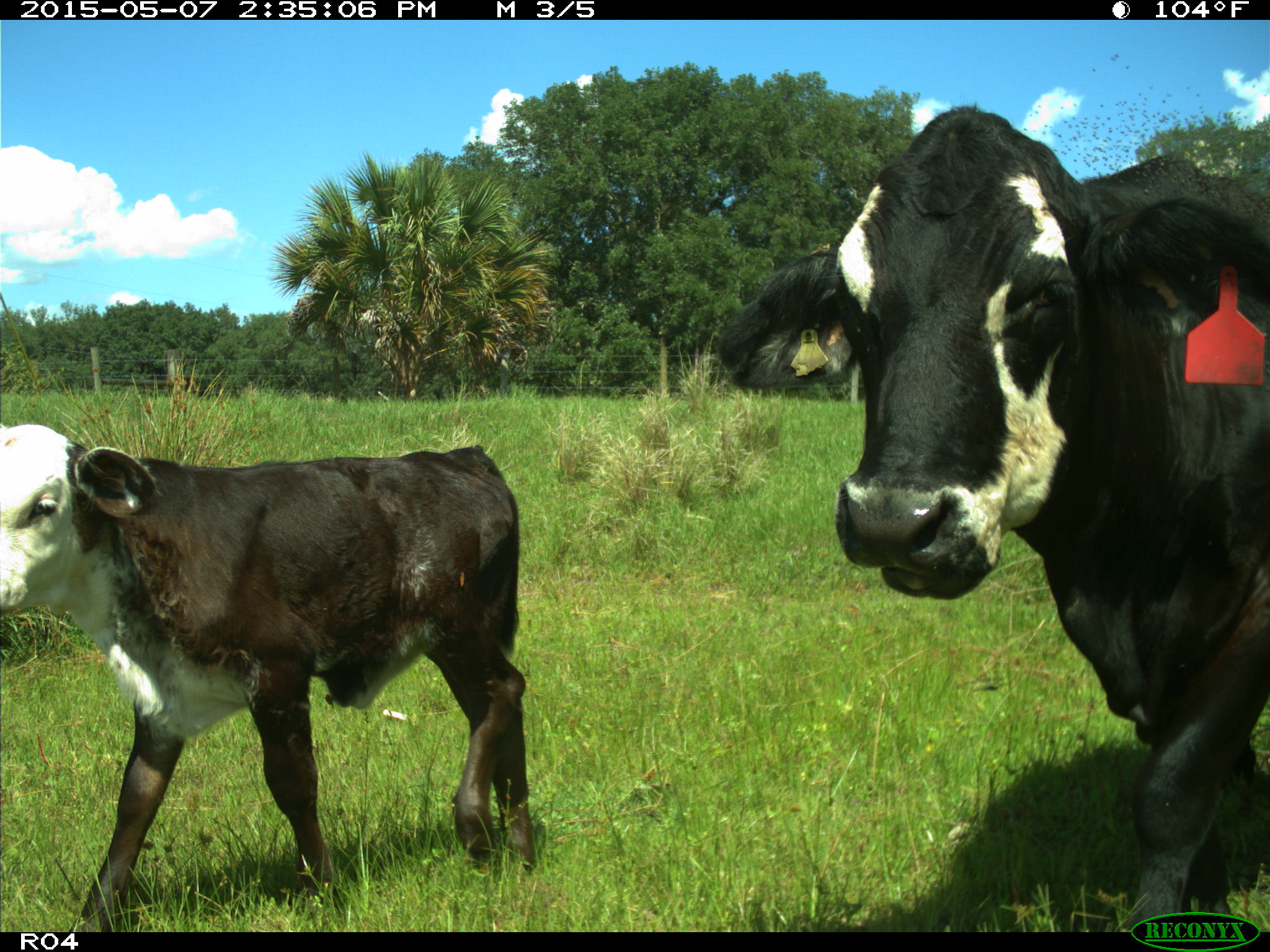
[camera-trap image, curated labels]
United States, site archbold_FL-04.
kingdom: Animalia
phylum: Chordata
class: Mammalia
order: Artiodactyla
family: Bovidae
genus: Bos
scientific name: Bos taurus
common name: domestic cow